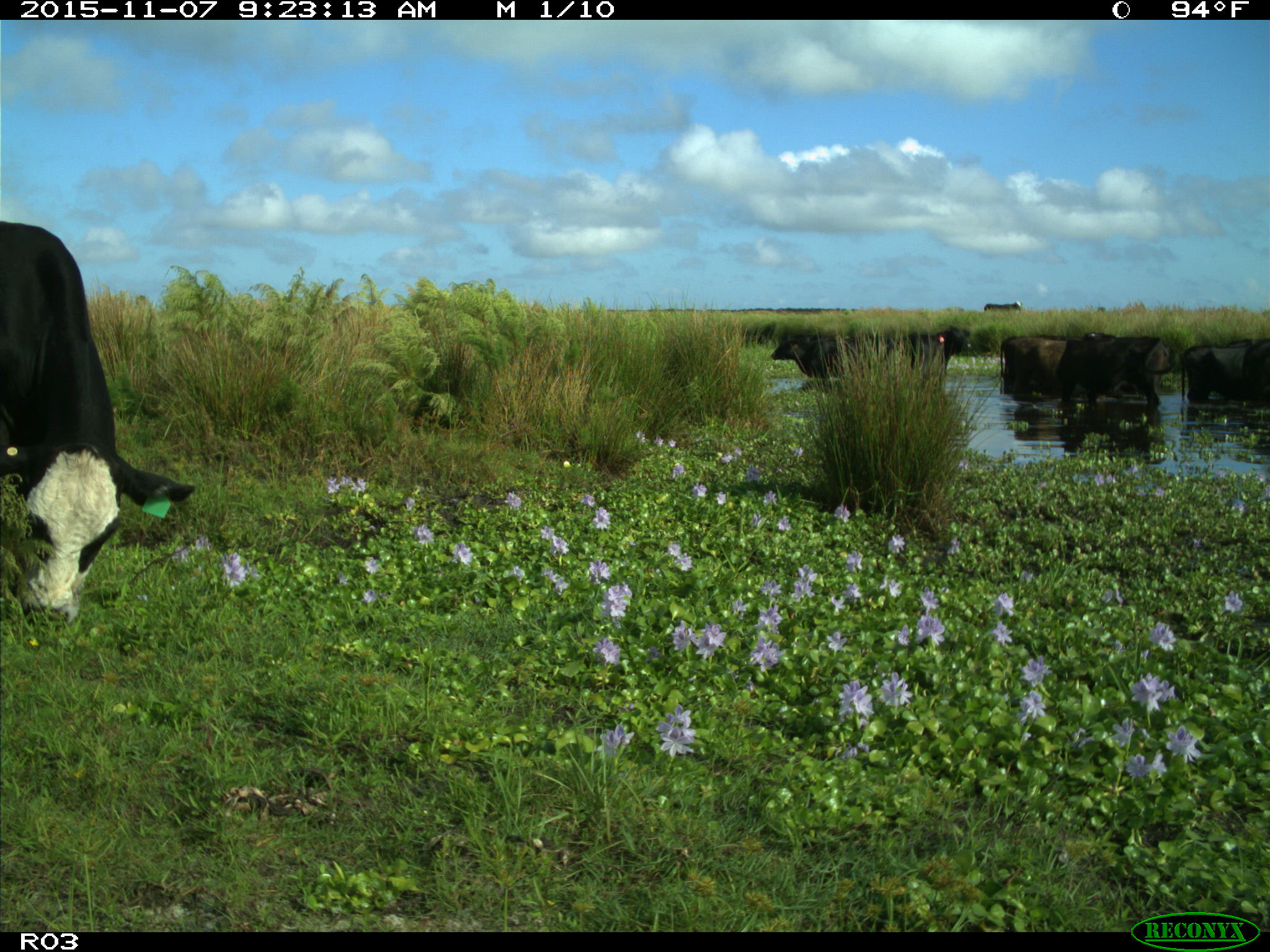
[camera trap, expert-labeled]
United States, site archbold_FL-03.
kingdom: Animalia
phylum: Chordata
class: Mammalia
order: Artiodactyla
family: Bovidae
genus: Bos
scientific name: Bos taurus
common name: domestic cow